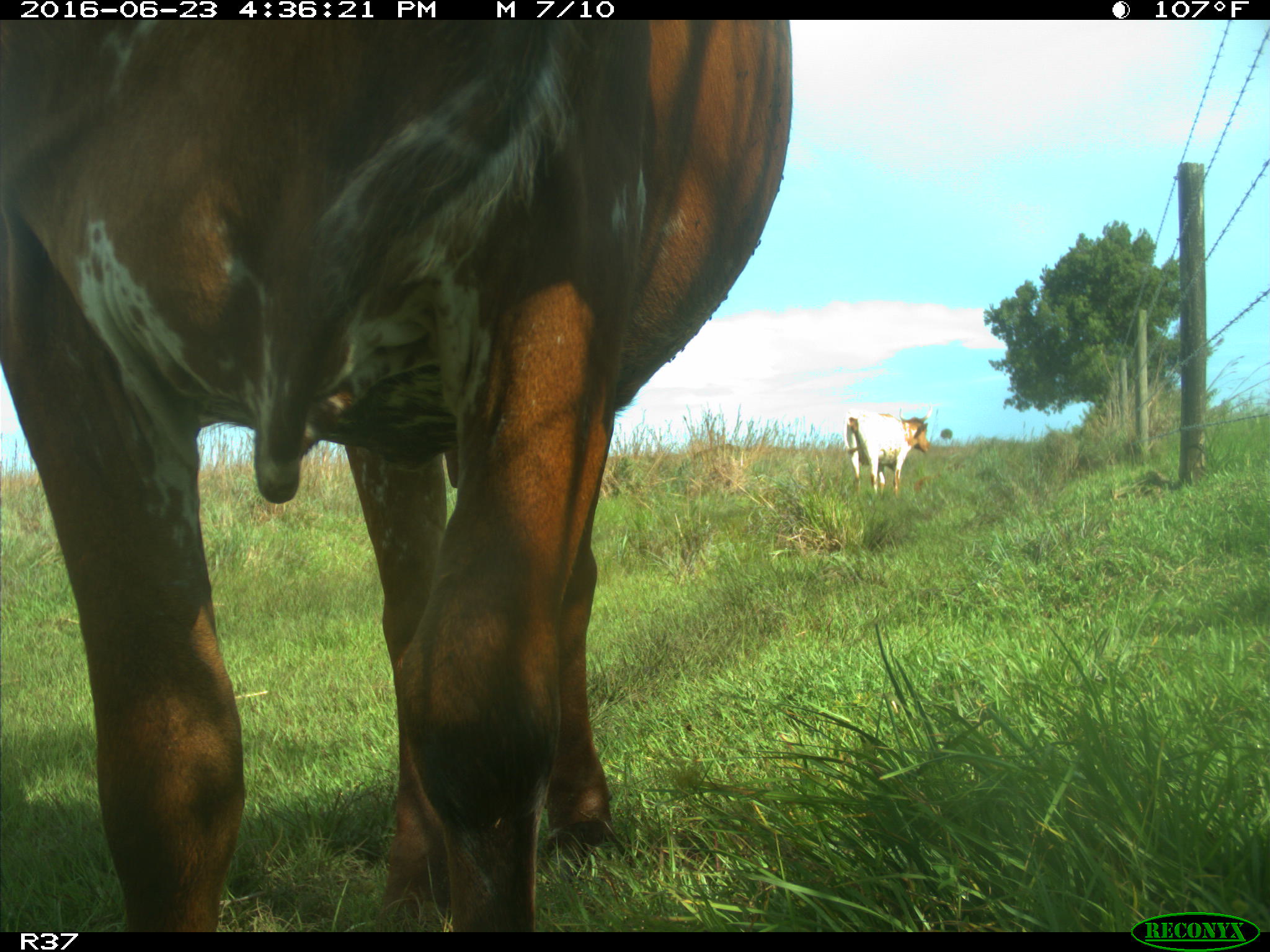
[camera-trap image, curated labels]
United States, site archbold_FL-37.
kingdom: Animalia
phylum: Chordata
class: Mammalia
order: Artiodactyla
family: Bovidae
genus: Bos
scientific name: Bos taurus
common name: domestic cow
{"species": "Bos taurus (domestic cow)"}